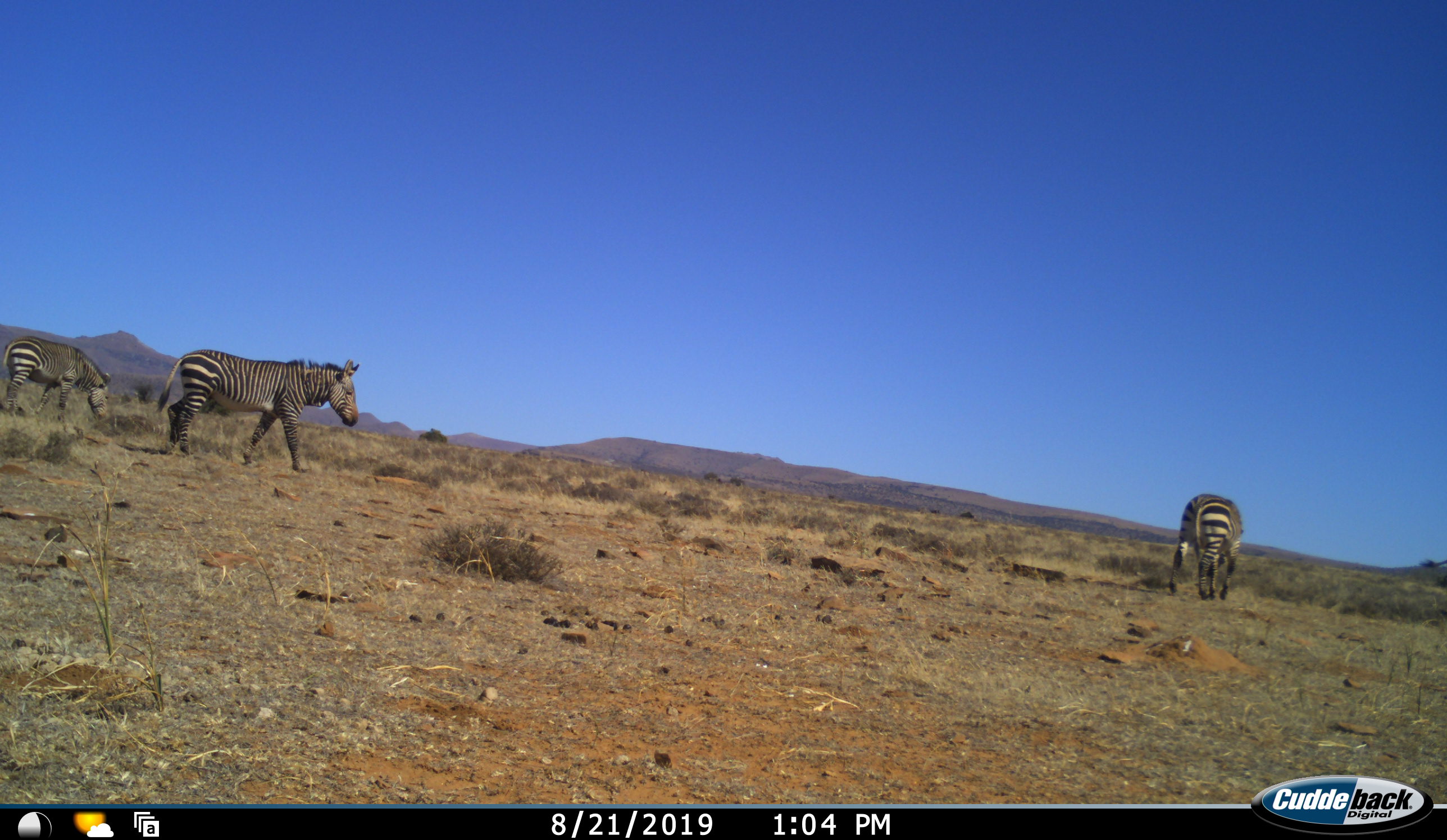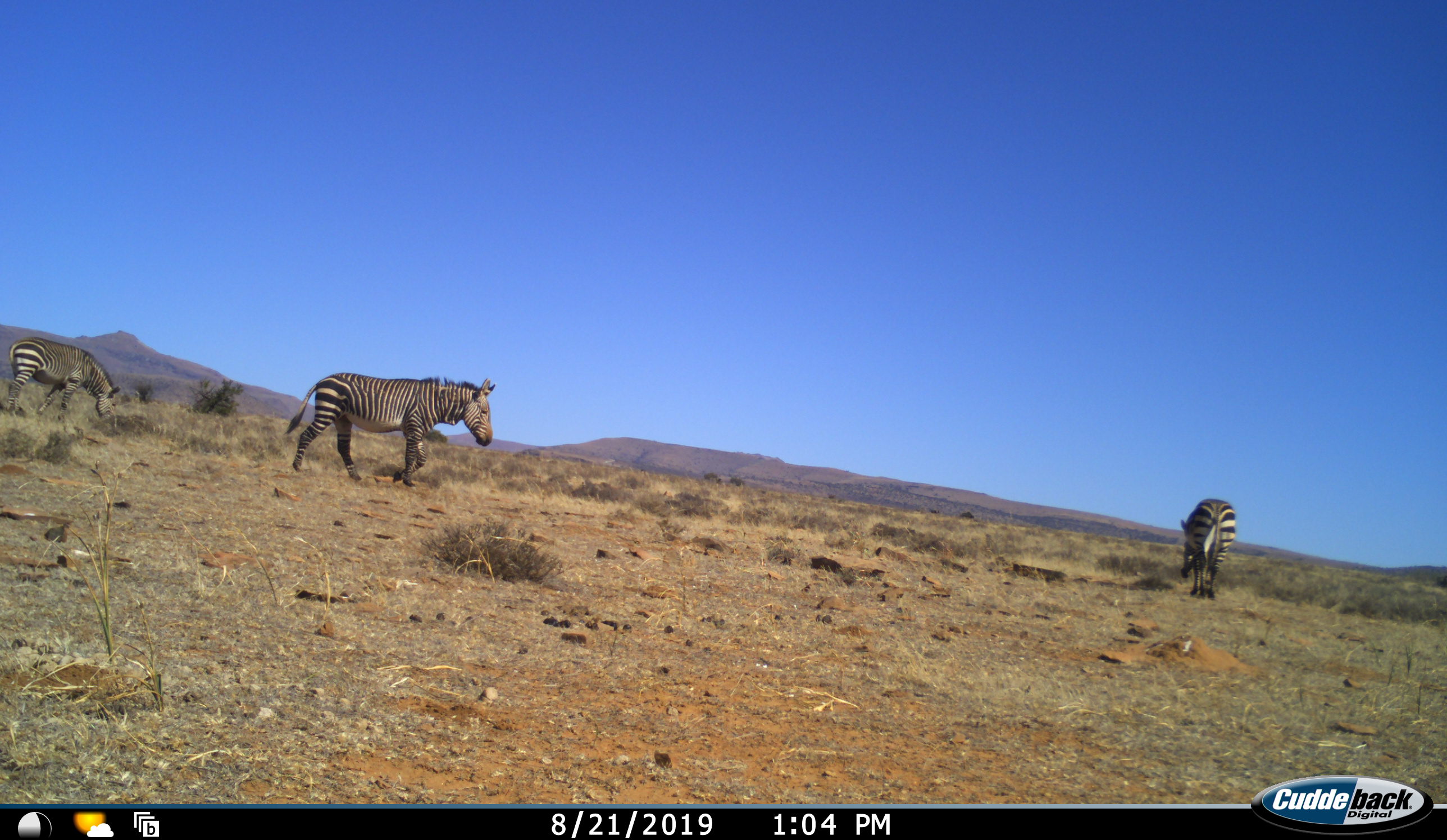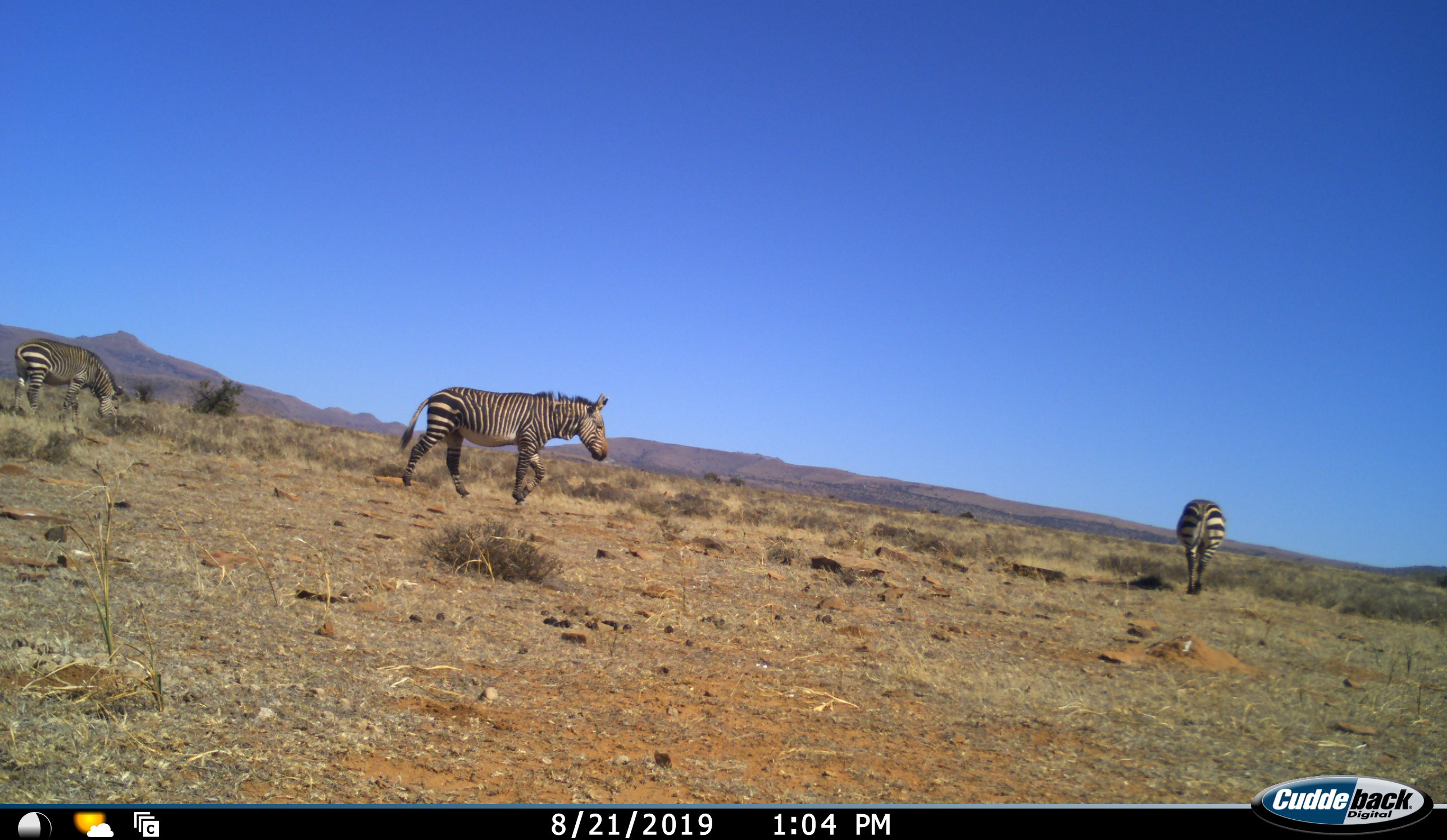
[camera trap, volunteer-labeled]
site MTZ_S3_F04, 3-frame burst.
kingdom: Animalia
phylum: Chordata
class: Mammalia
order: Perissodactyla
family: Equidae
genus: Equus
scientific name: Equus zebra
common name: mountain zebra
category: zebramountain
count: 3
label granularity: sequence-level